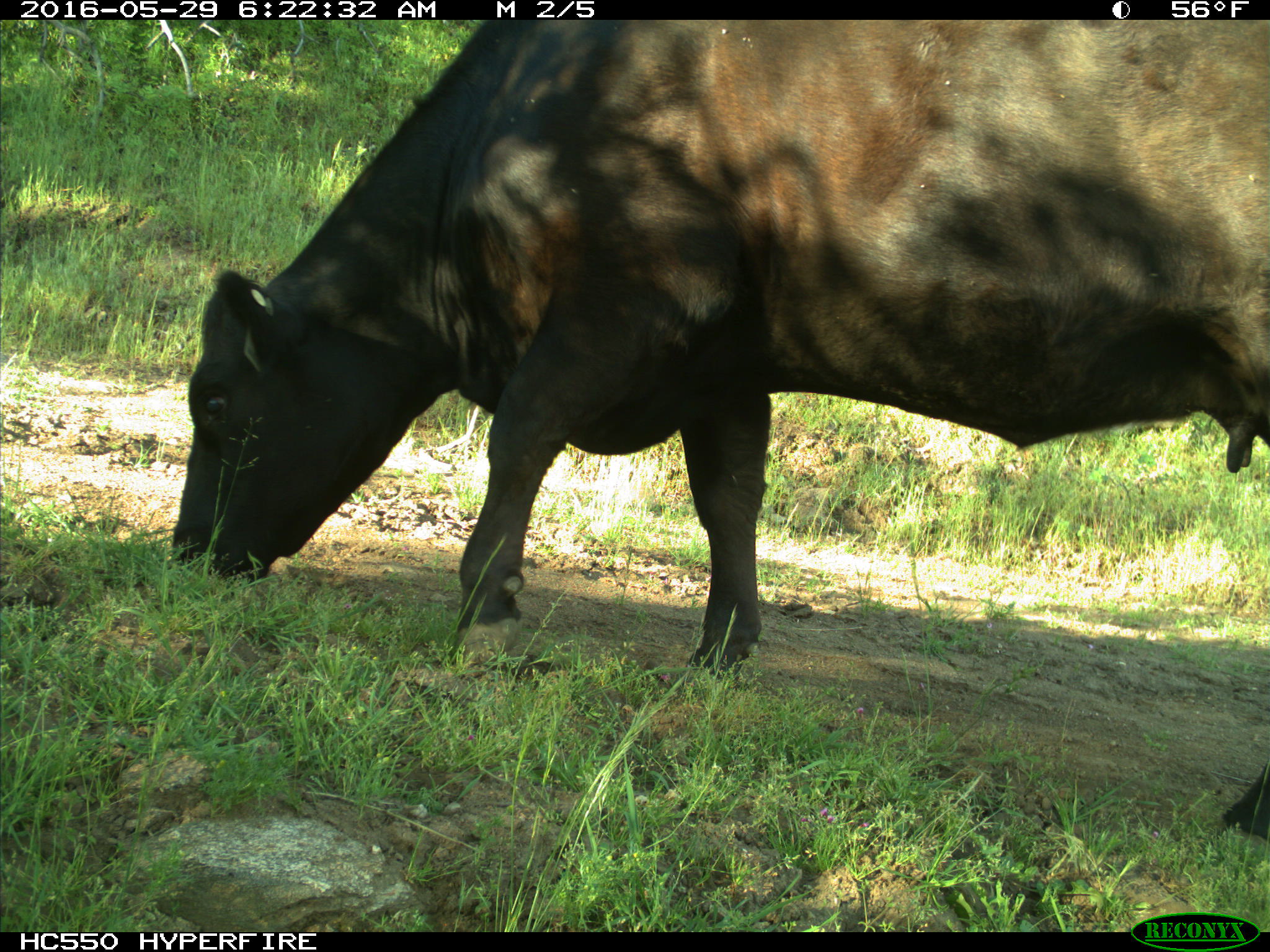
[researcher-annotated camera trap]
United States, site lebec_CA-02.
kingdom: Animalia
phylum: Chordata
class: Mammalia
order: Artiodactyla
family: Bovidae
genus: Bos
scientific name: Bos taurus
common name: domestic cow